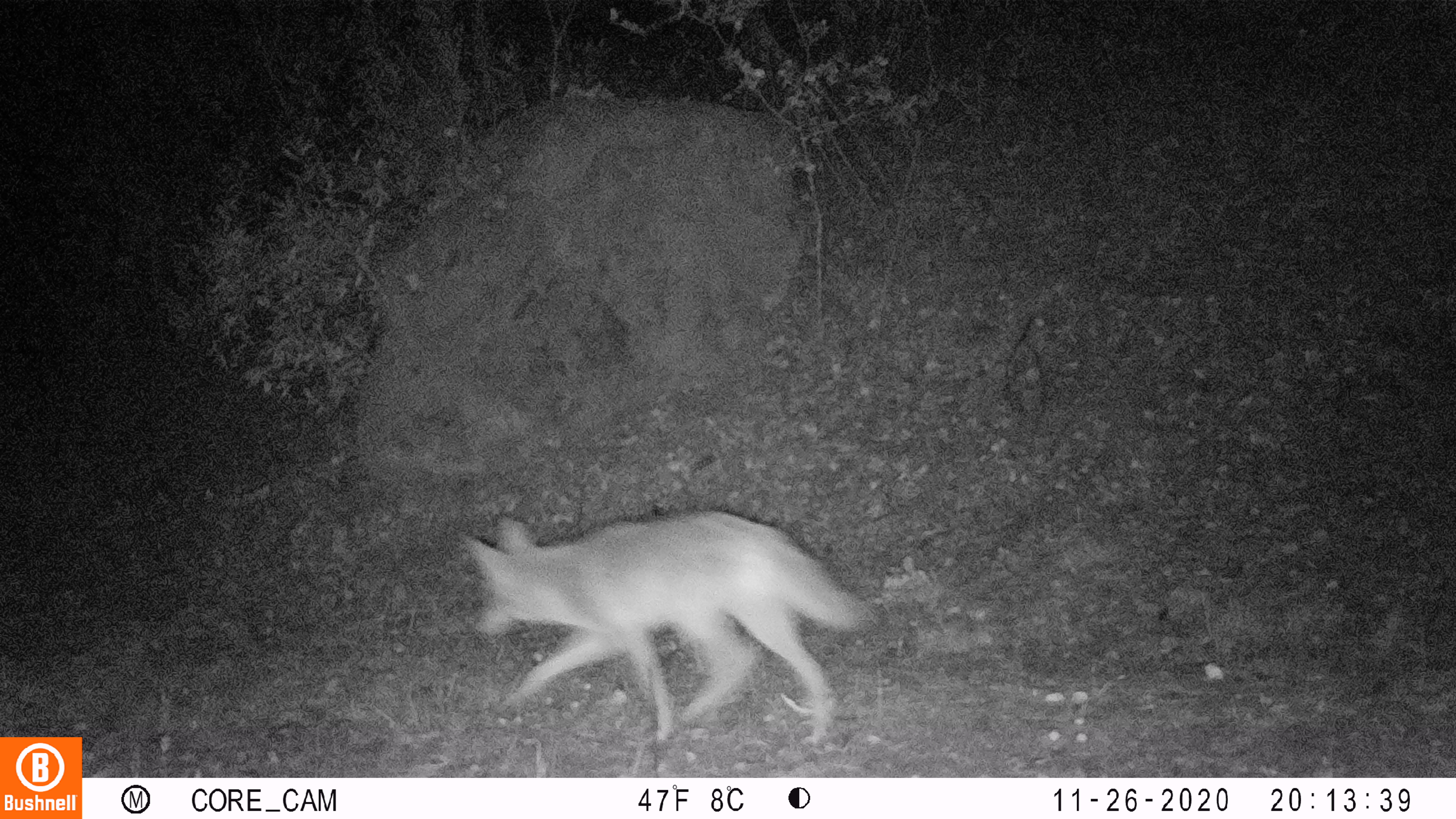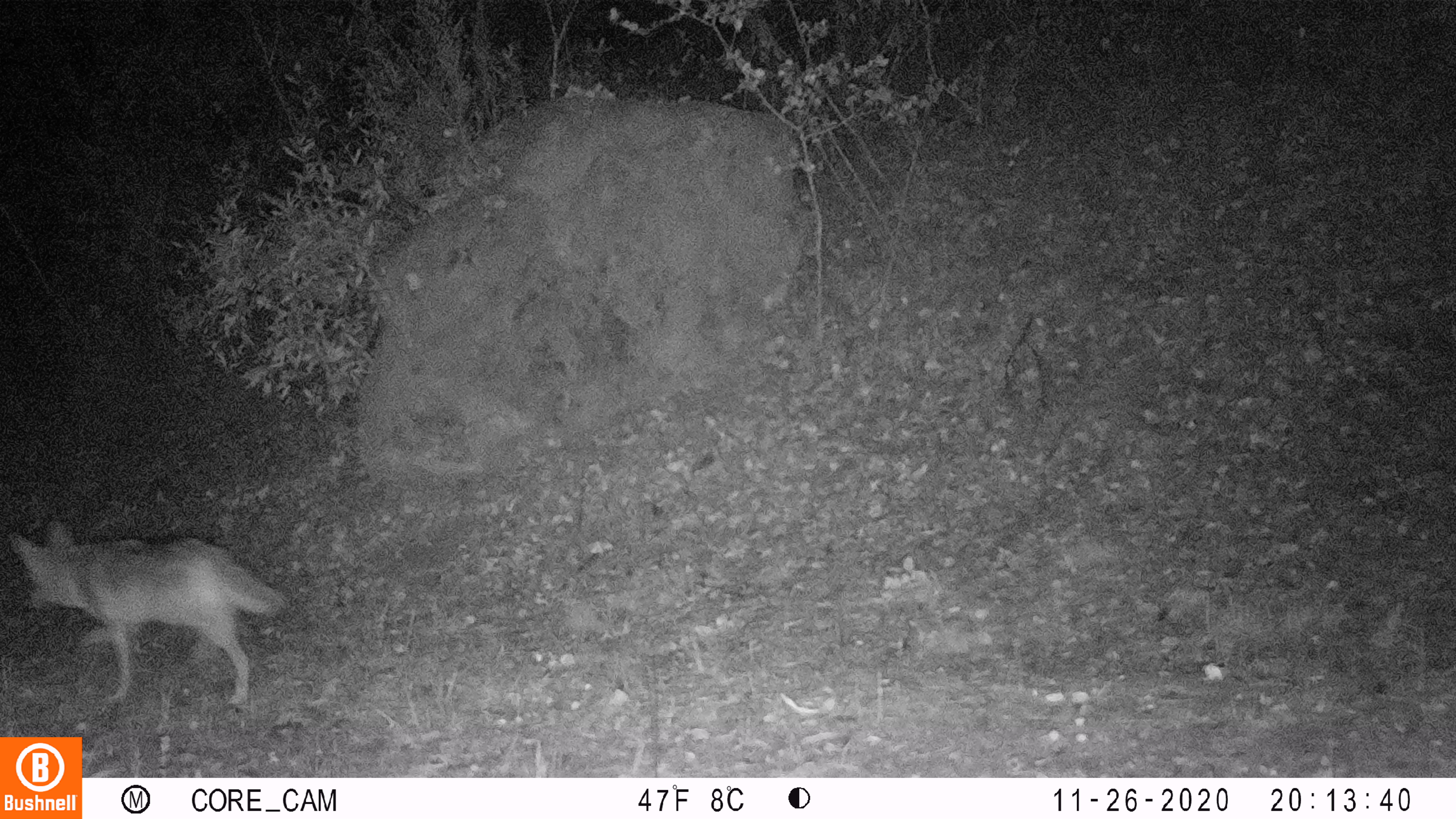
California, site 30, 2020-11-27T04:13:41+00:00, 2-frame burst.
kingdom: Animalia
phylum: Chordata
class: Mammalia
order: Carnivora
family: Canidae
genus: Canis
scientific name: Canis latrans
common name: coyote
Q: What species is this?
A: Coyote (Canis latrans).